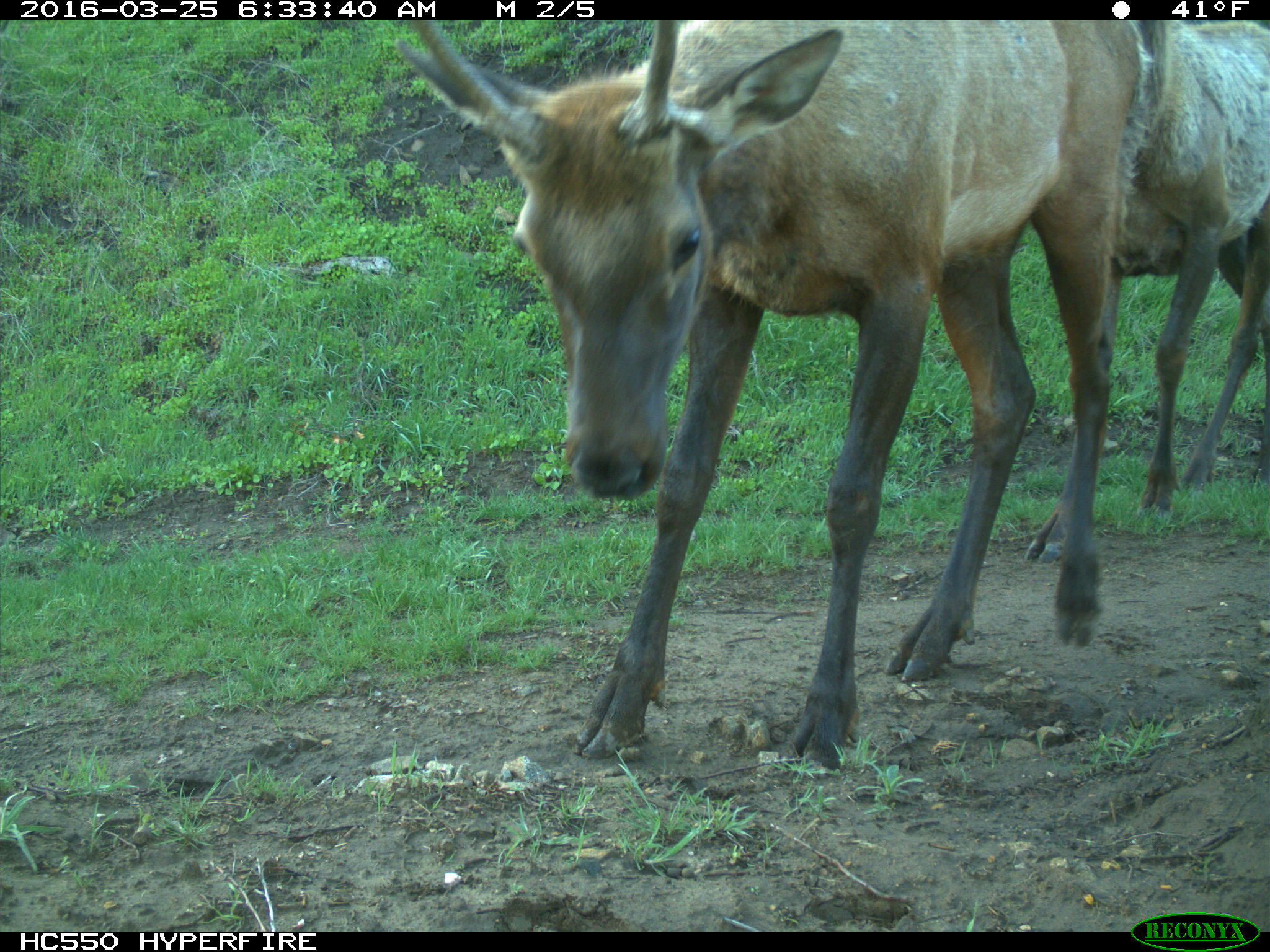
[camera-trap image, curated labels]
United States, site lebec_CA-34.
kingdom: Animalia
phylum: Chordata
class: Mammalia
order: Artiodactyla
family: Cervidae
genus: Cervus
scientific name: Cervus canadensis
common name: elk